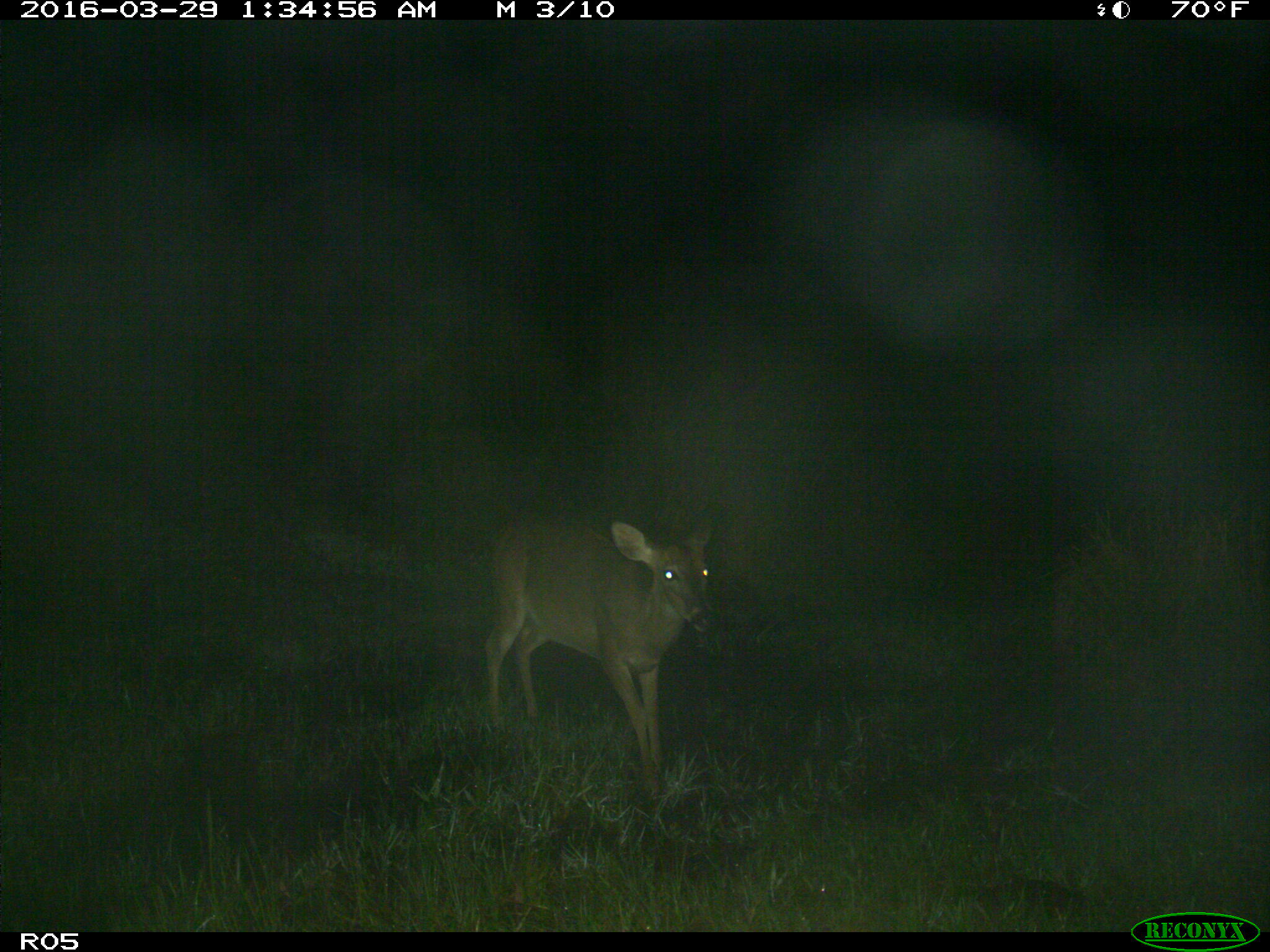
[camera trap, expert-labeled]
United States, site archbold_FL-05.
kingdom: Animalia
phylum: Chordata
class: Mammalia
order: Artiodactyla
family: Cervidae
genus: Odocoileus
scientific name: Odocoileus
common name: deer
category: unidentified deer